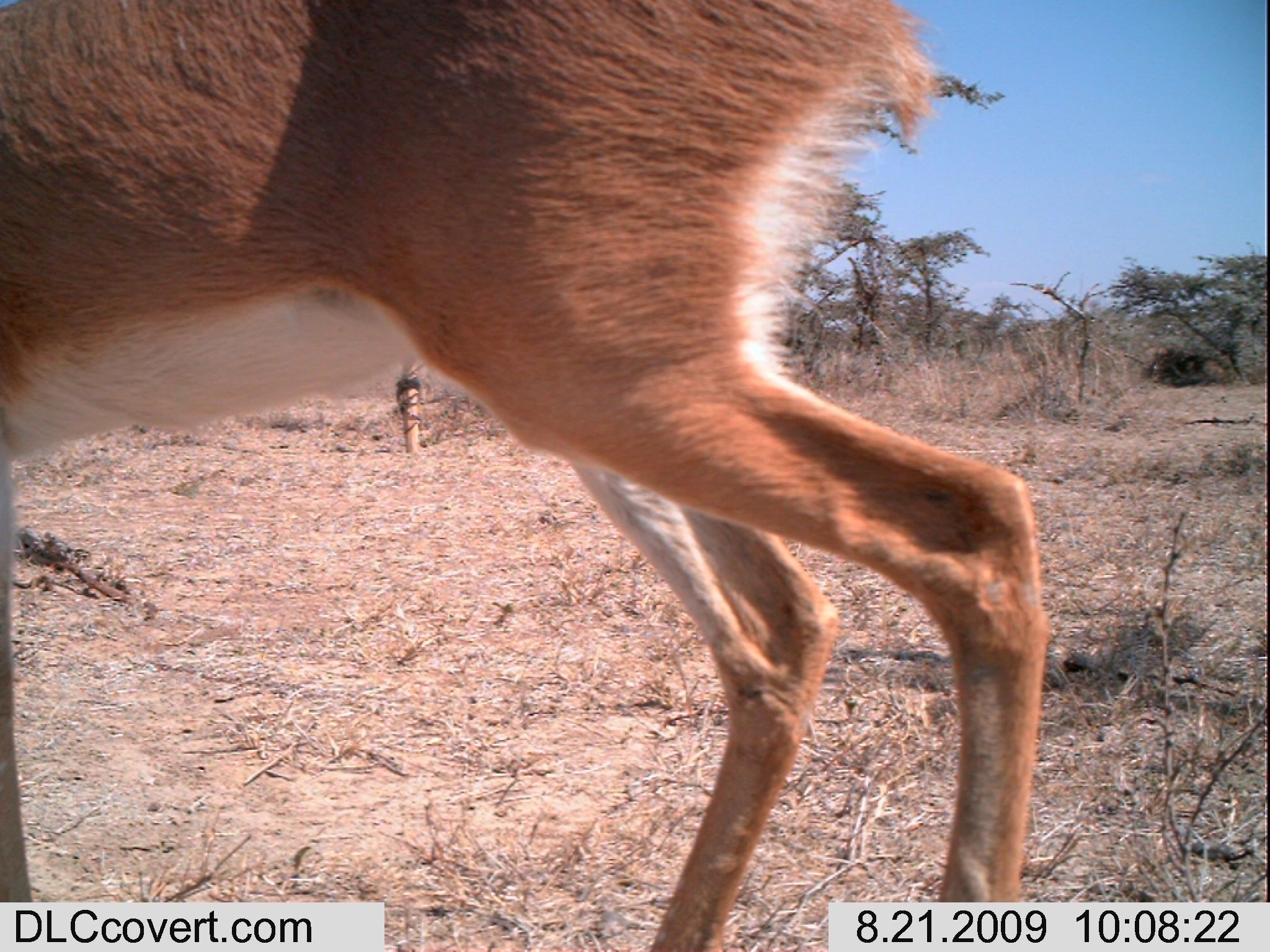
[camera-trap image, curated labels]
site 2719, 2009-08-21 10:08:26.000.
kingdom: Animalia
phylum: Chordata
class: Mammalia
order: Artiodactyla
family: Bovidae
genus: Raphicerus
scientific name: Raphicerus campestris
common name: steenbok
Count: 1.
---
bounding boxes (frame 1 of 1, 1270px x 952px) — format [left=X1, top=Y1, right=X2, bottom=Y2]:
raphicerus campestris: [left=0, top=0, right=1051, bottom=952]